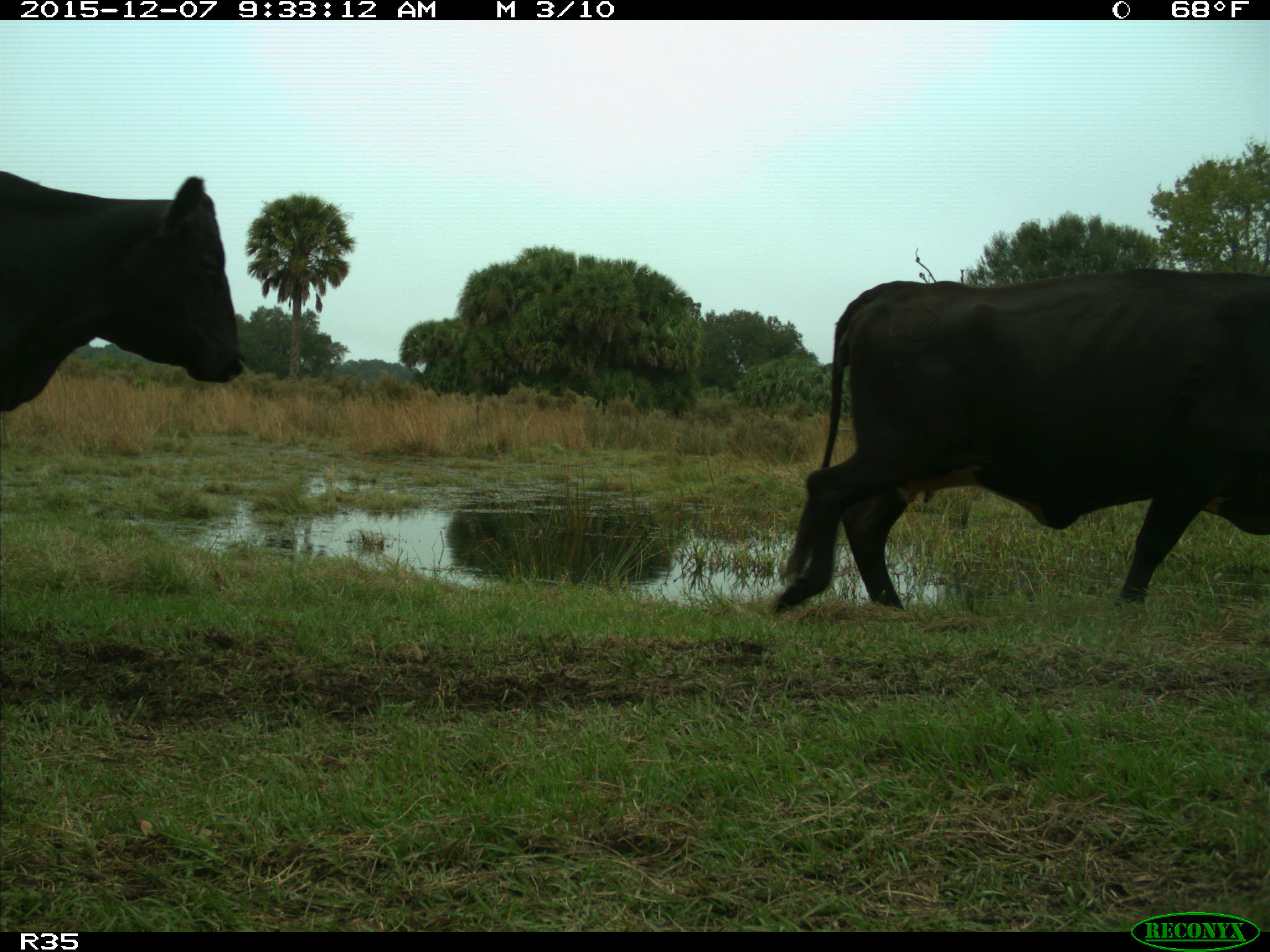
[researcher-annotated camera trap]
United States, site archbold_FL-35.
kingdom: Animalia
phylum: Chordata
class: Mammalia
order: Artiodactyla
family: Bovidae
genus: Bos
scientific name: Bos taurus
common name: domestic cow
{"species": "Bos taurus (domestic cow)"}